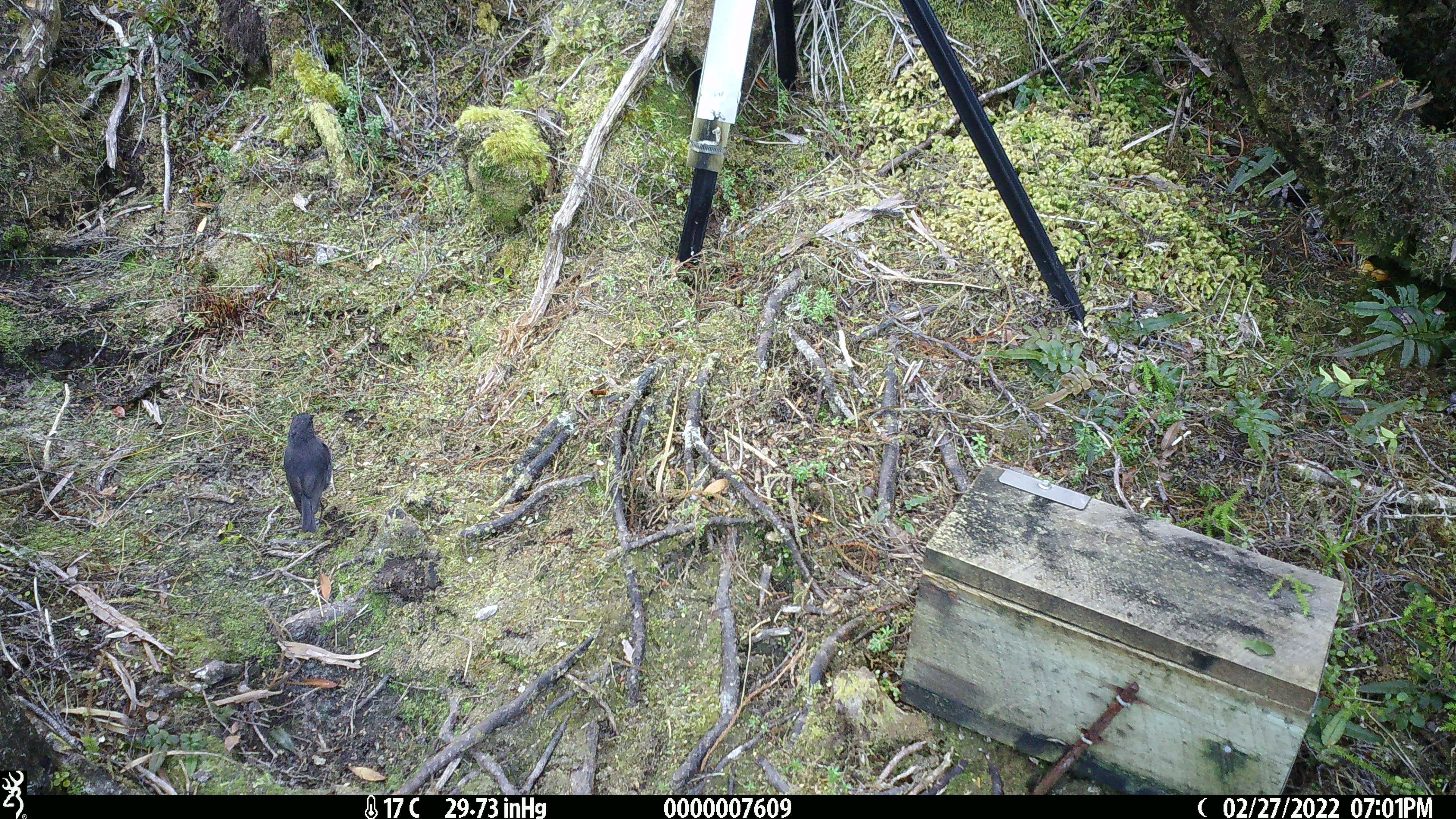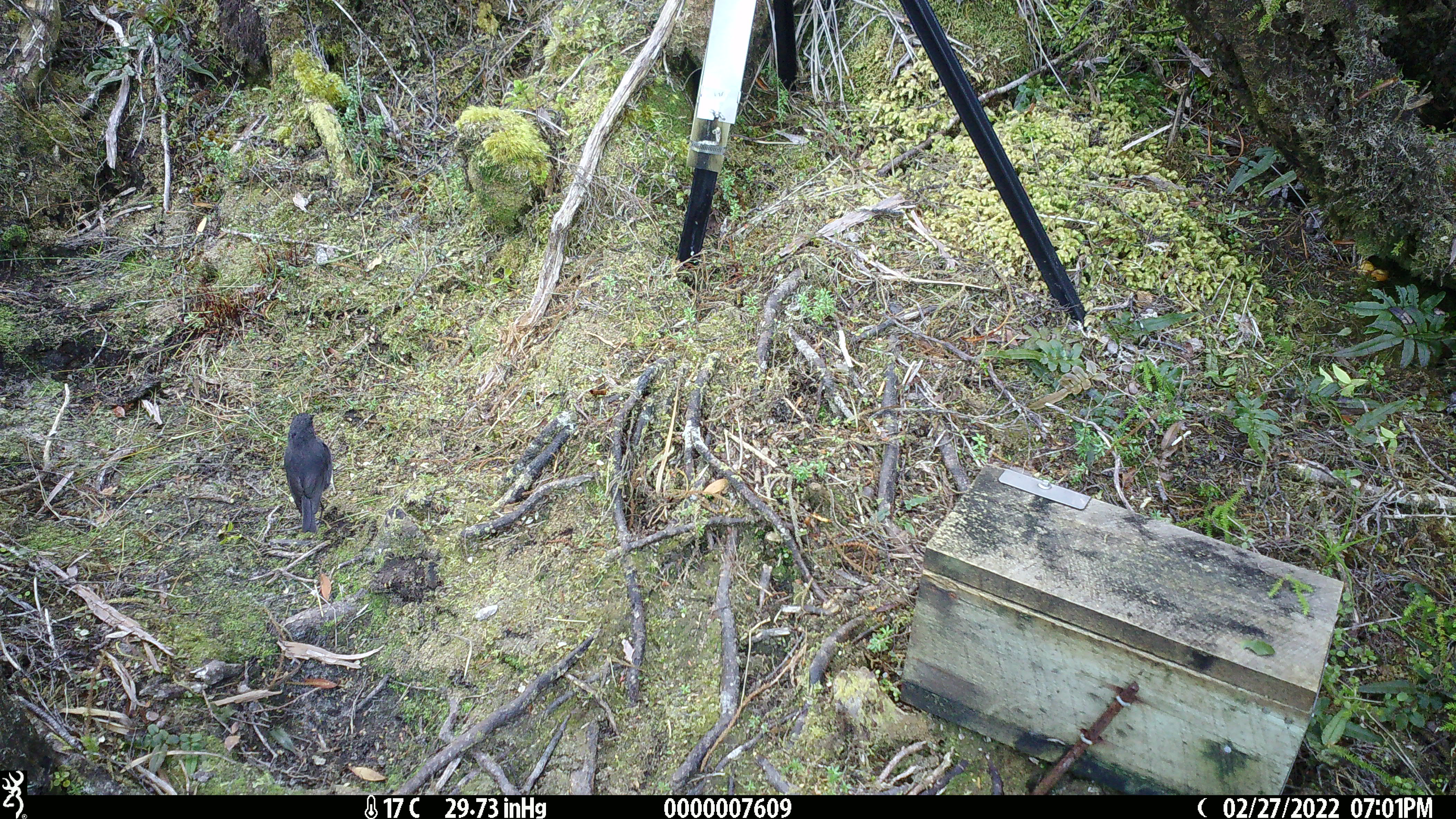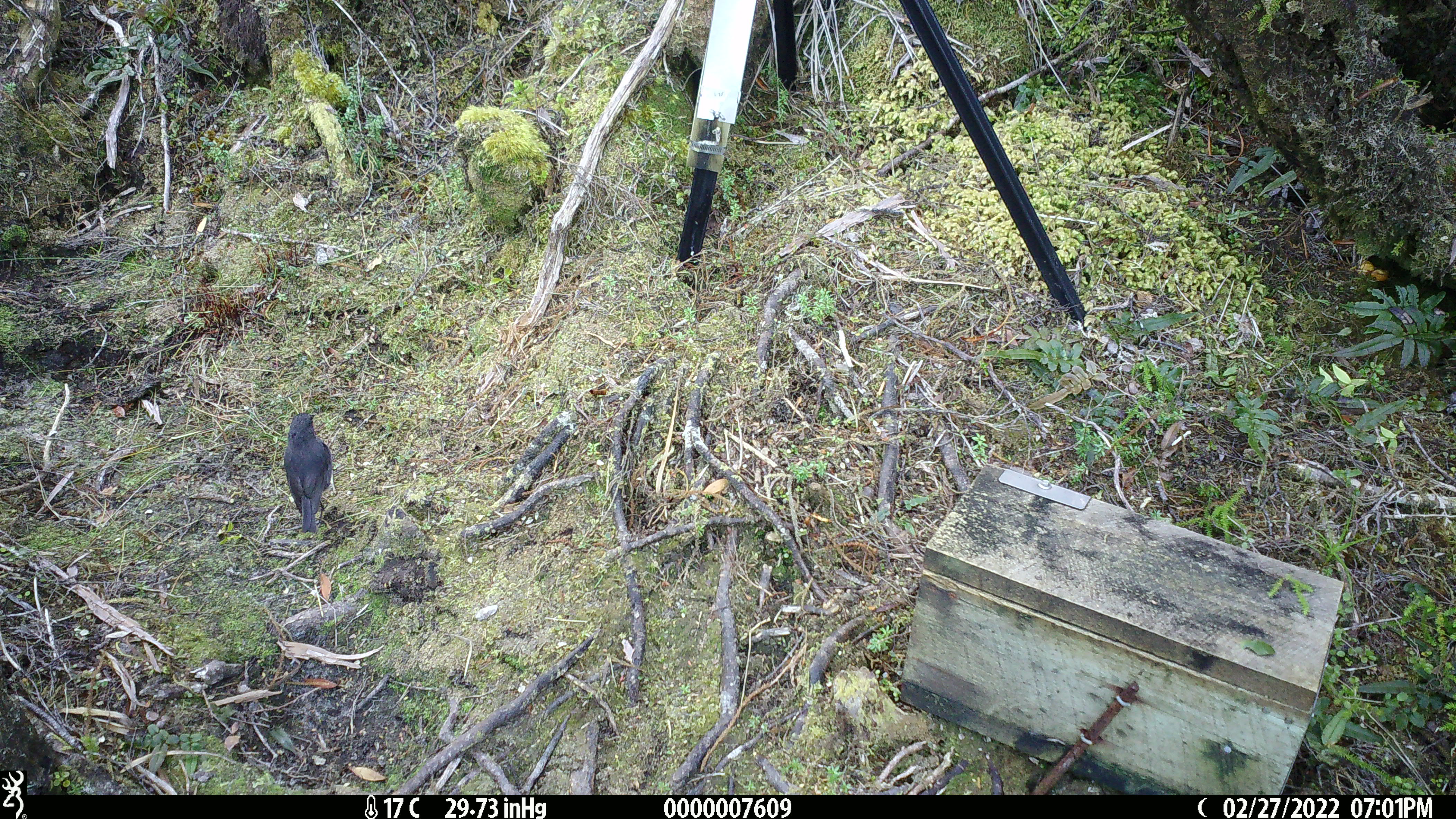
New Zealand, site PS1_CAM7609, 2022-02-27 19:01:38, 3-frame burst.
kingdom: Animalia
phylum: Chordata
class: Aves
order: Passeriformes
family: Petroicidae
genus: Petroica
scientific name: Petroica australis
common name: new zealand robin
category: robin